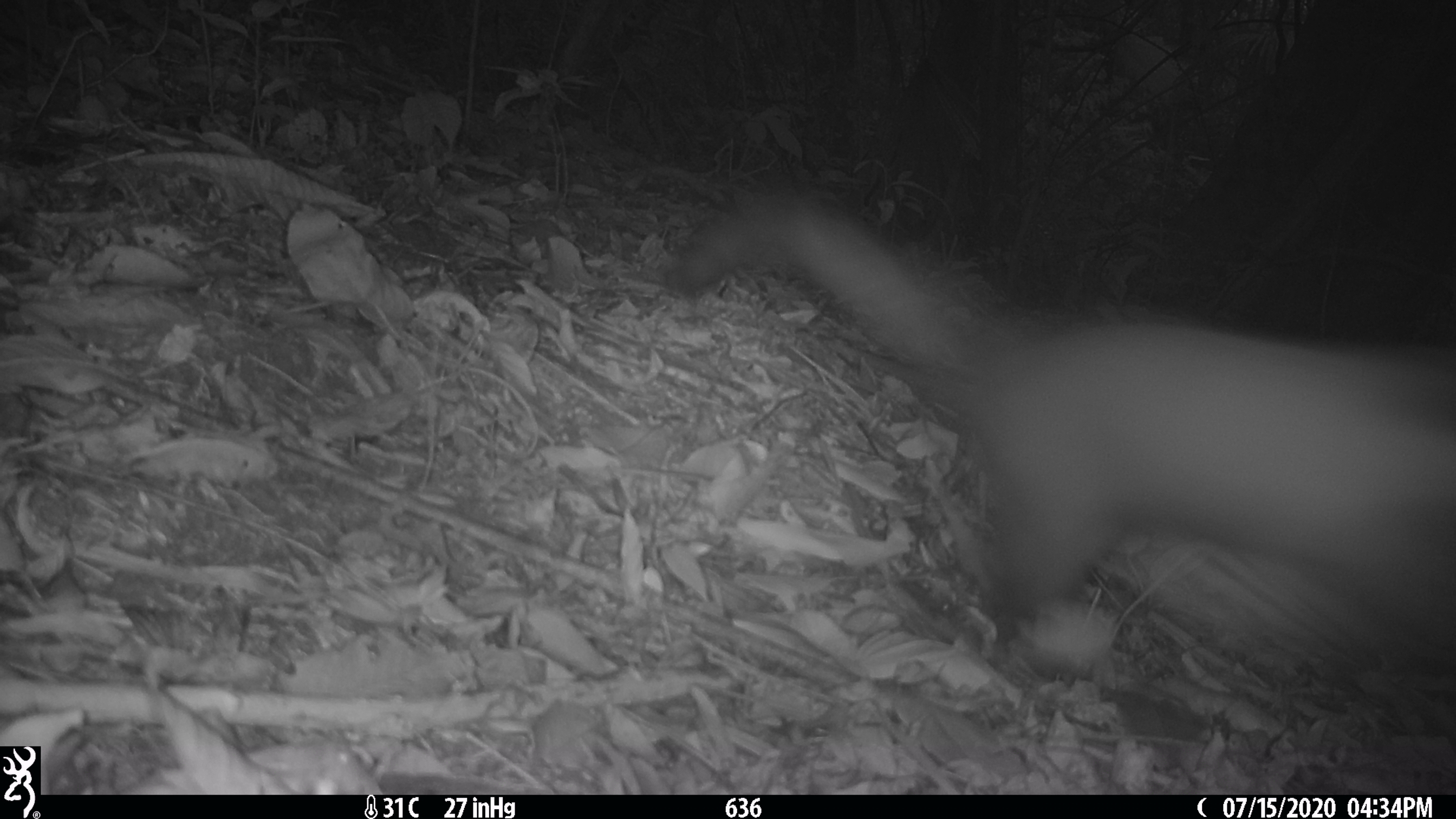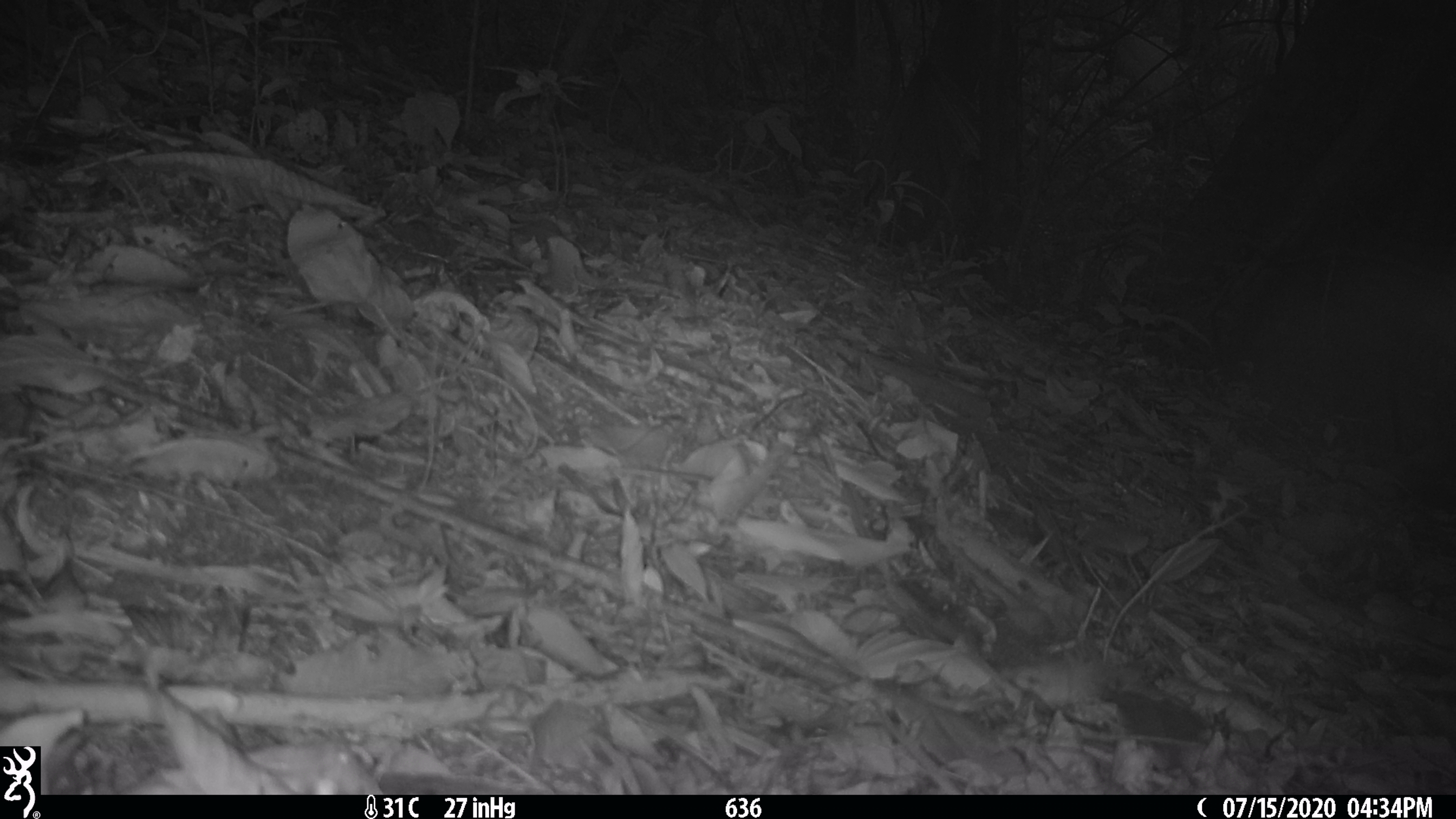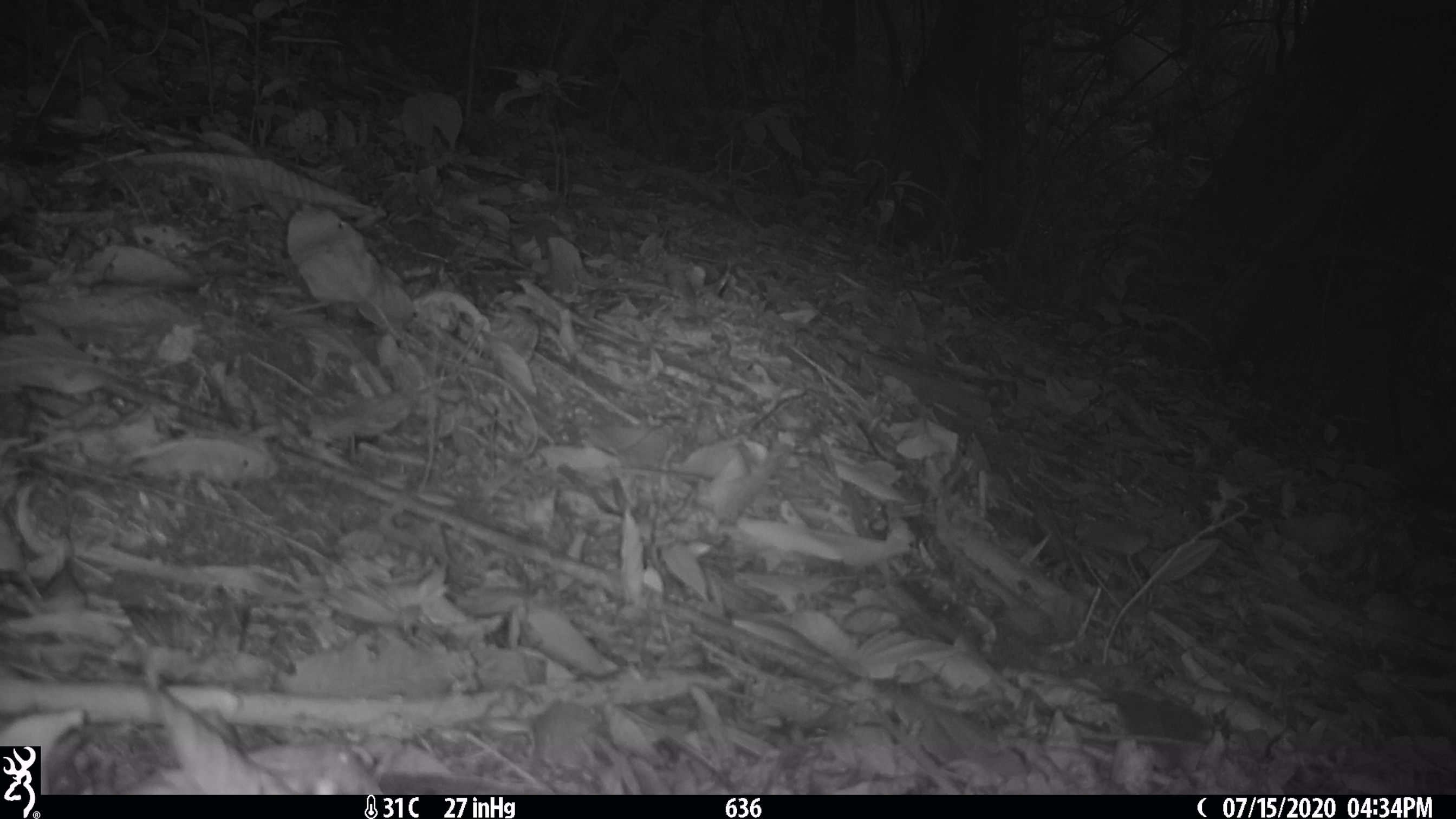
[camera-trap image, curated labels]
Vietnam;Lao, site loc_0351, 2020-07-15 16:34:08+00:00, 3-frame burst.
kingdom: Animalia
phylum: Chordata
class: Mammalia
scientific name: Mammalia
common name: mammal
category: unidentified small mammal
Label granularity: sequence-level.